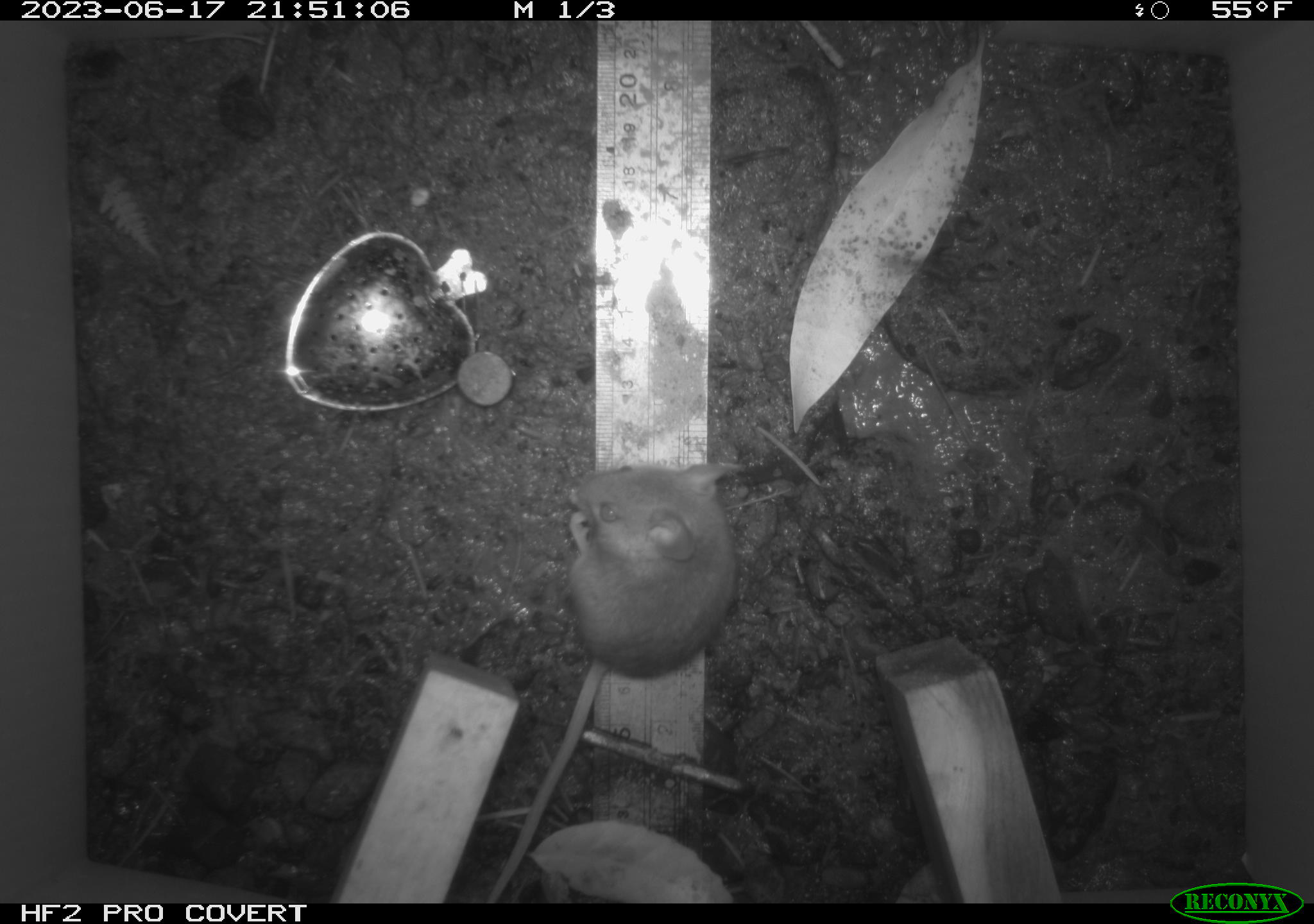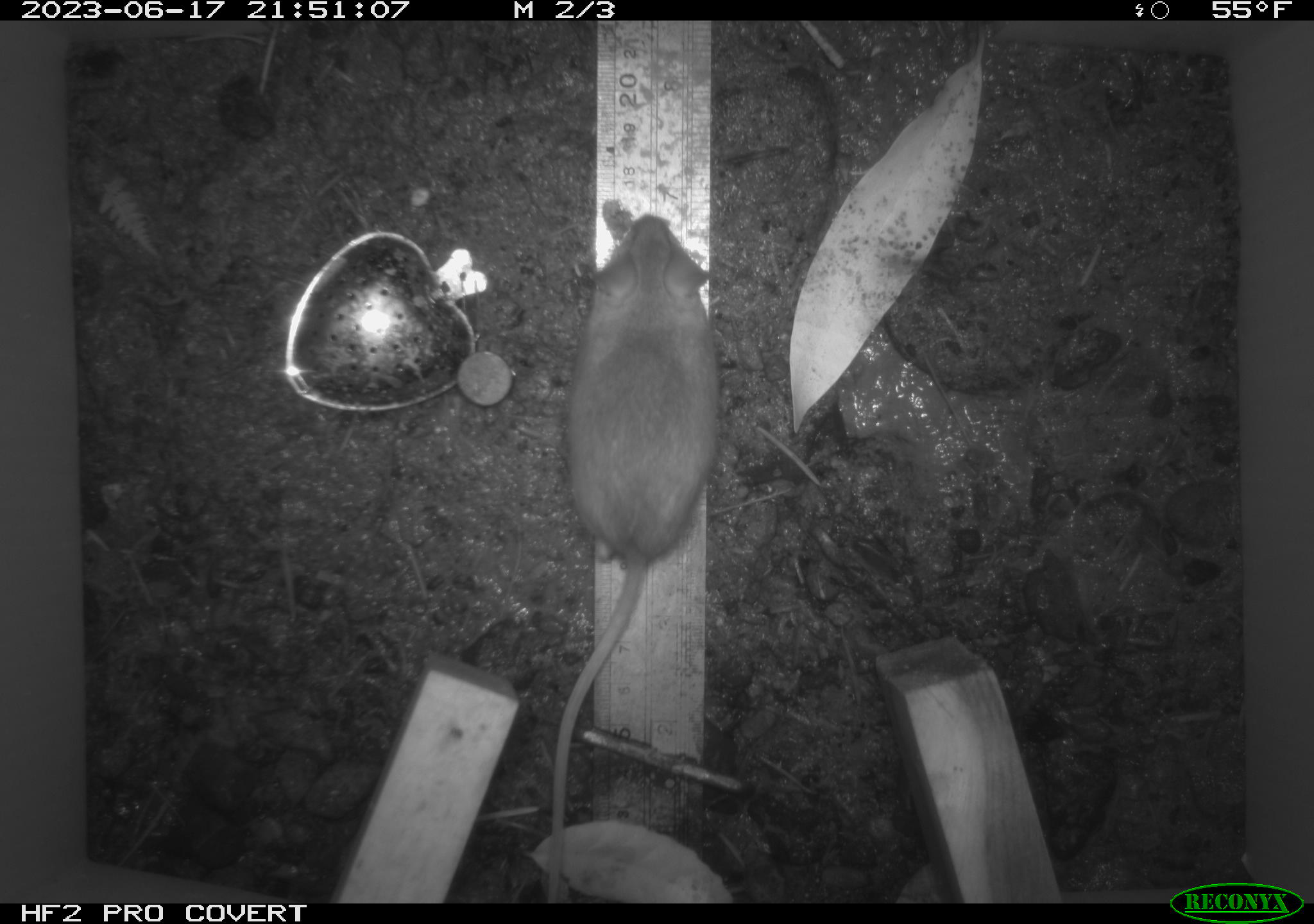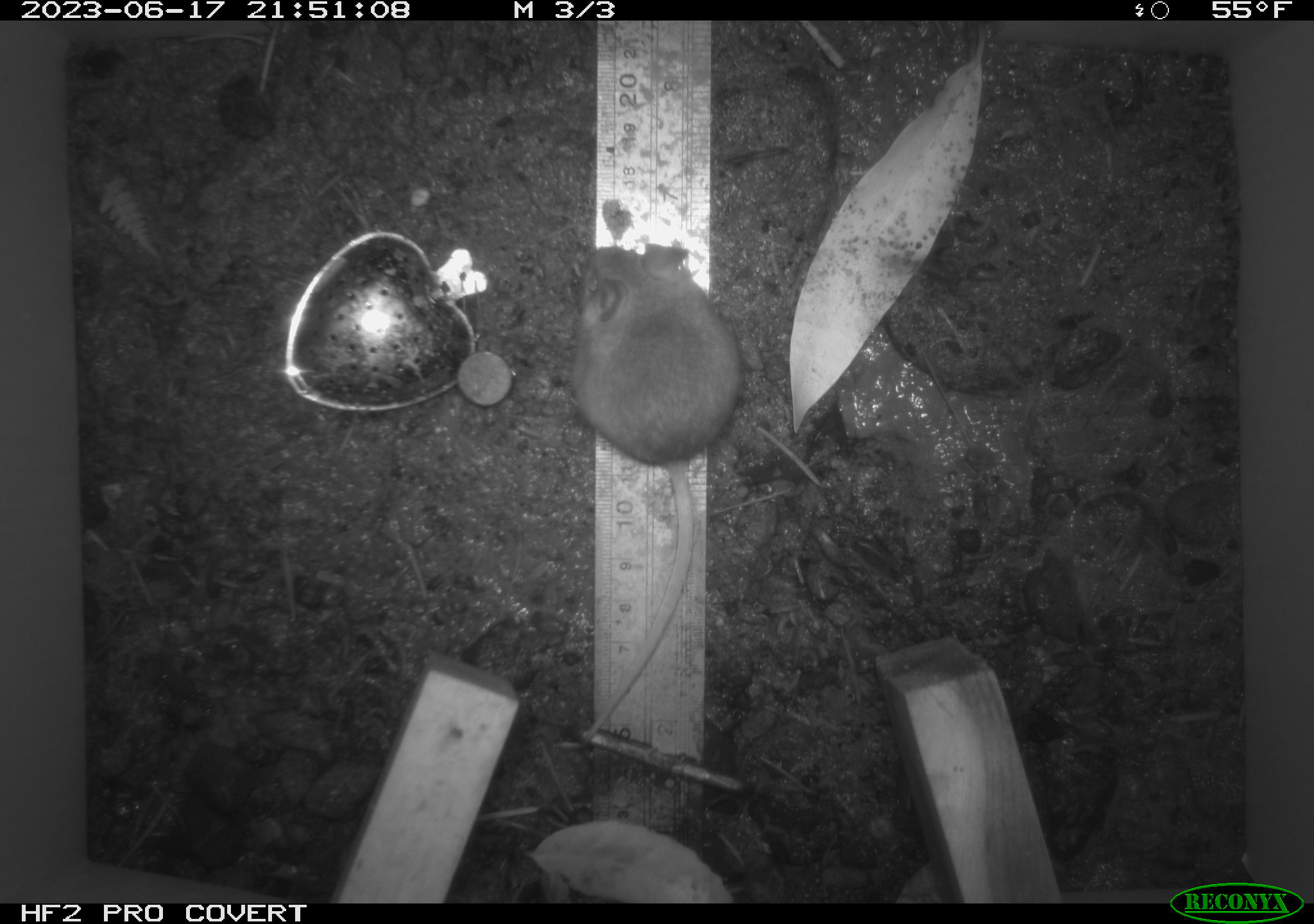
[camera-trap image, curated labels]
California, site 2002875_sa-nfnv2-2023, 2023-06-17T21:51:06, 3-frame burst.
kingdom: Animalia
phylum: Chordata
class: Mammalia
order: Rodentia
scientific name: Rodentia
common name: mouse species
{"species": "mouse species (Rodentia)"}